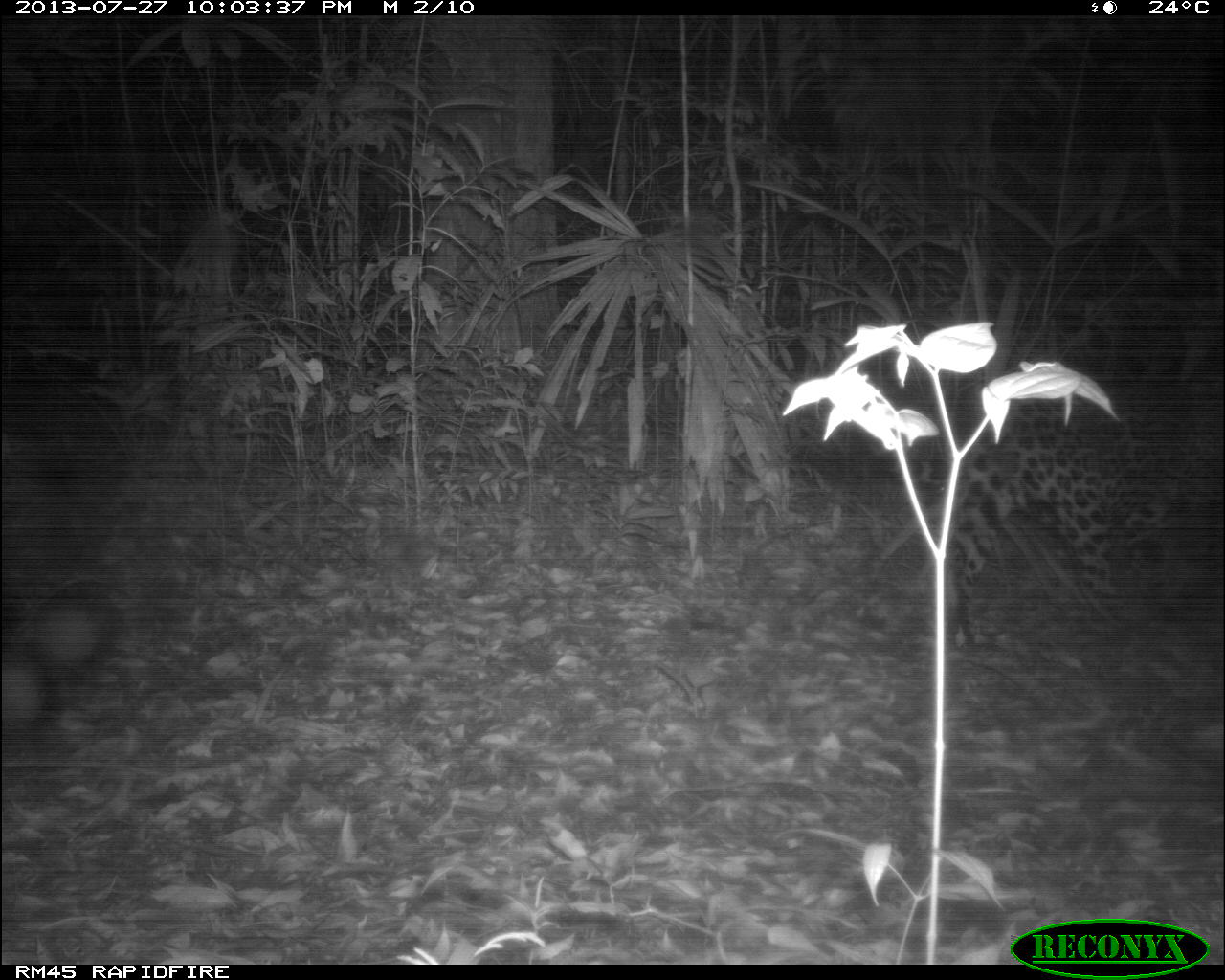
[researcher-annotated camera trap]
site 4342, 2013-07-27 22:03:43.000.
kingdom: Animalia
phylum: Chordata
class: Mammalia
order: Carnivora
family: Felidae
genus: Panthera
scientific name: Panthera onca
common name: jaguar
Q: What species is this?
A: Panthera onca (jaguar).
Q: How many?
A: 1.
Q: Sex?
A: Male.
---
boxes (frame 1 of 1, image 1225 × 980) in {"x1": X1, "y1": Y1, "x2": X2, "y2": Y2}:
panthera onca: {"x1": 865, "y1": 385, "x2": 1225, "y2": 652}